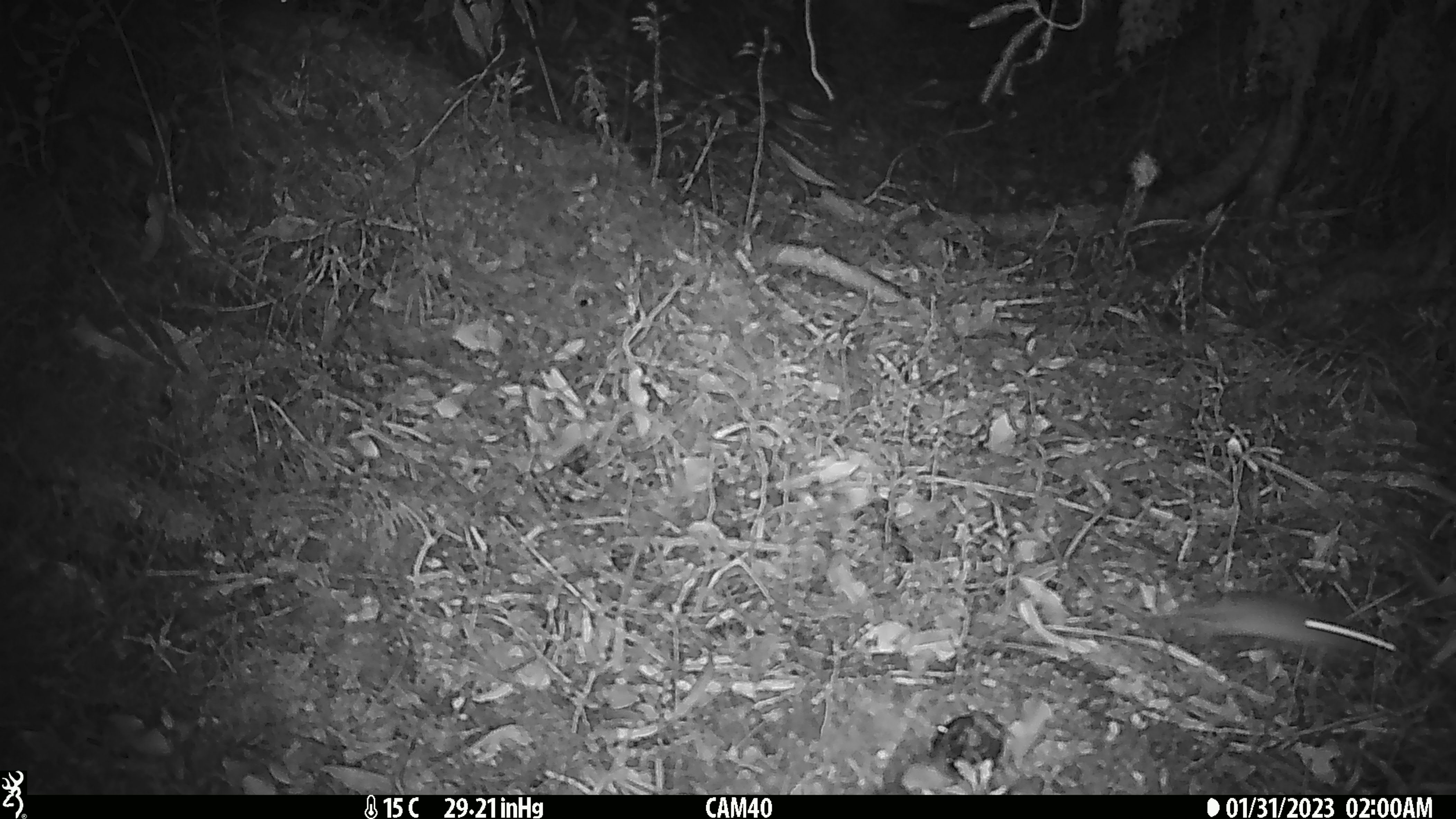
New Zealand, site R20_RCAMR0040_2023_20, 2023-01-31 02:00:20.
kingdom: Animalia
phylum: Chordata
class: Mammalia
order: Rodentia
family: Muridae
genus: Mus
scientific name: Mus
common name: mouse